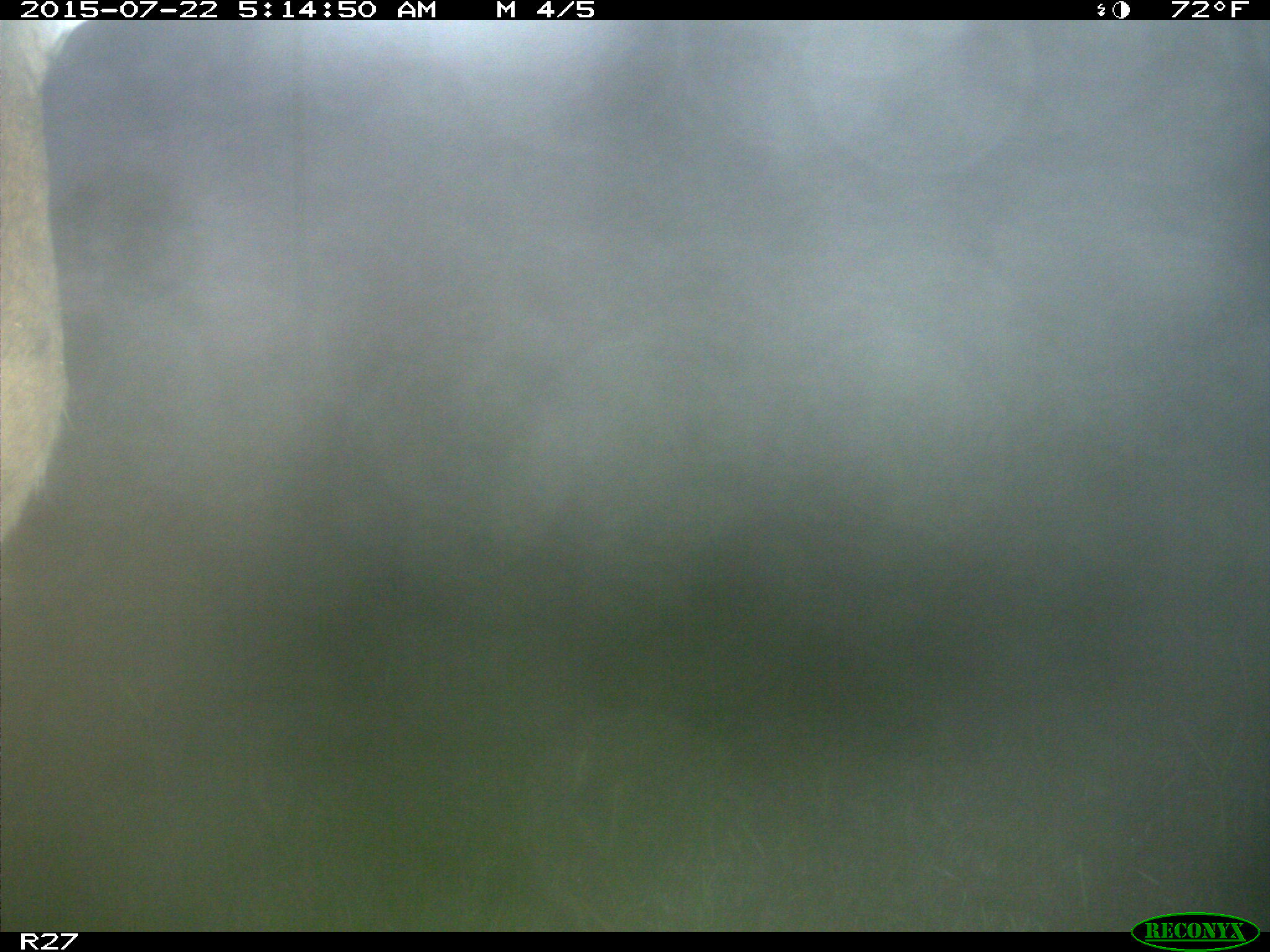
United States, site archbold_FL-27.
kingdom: Animalia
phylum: Chordata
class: Mammalia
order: Artiodactyla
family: Cervidae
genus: Odocoileus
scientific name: Odocoileus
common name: deer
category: unidentified deer